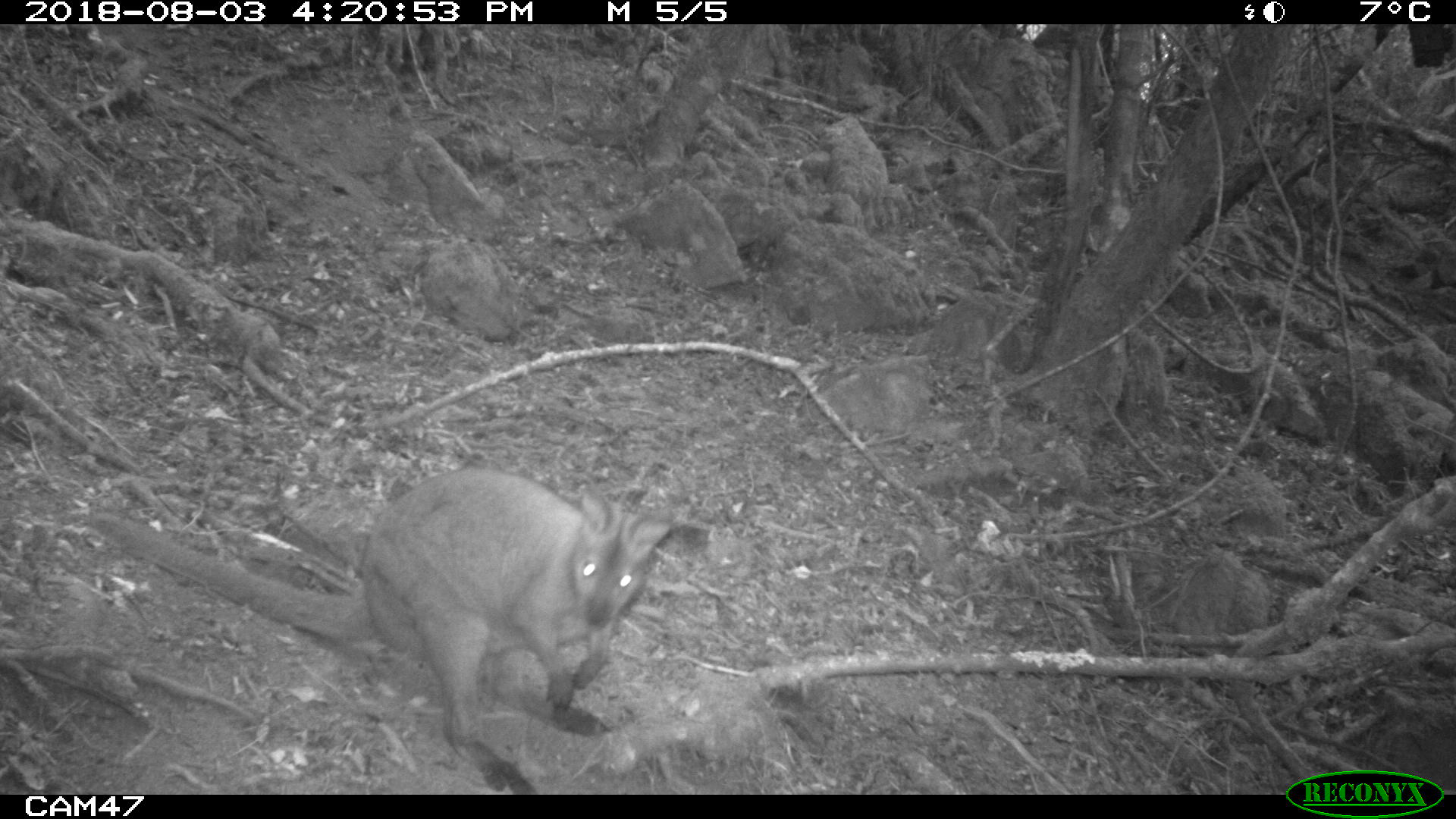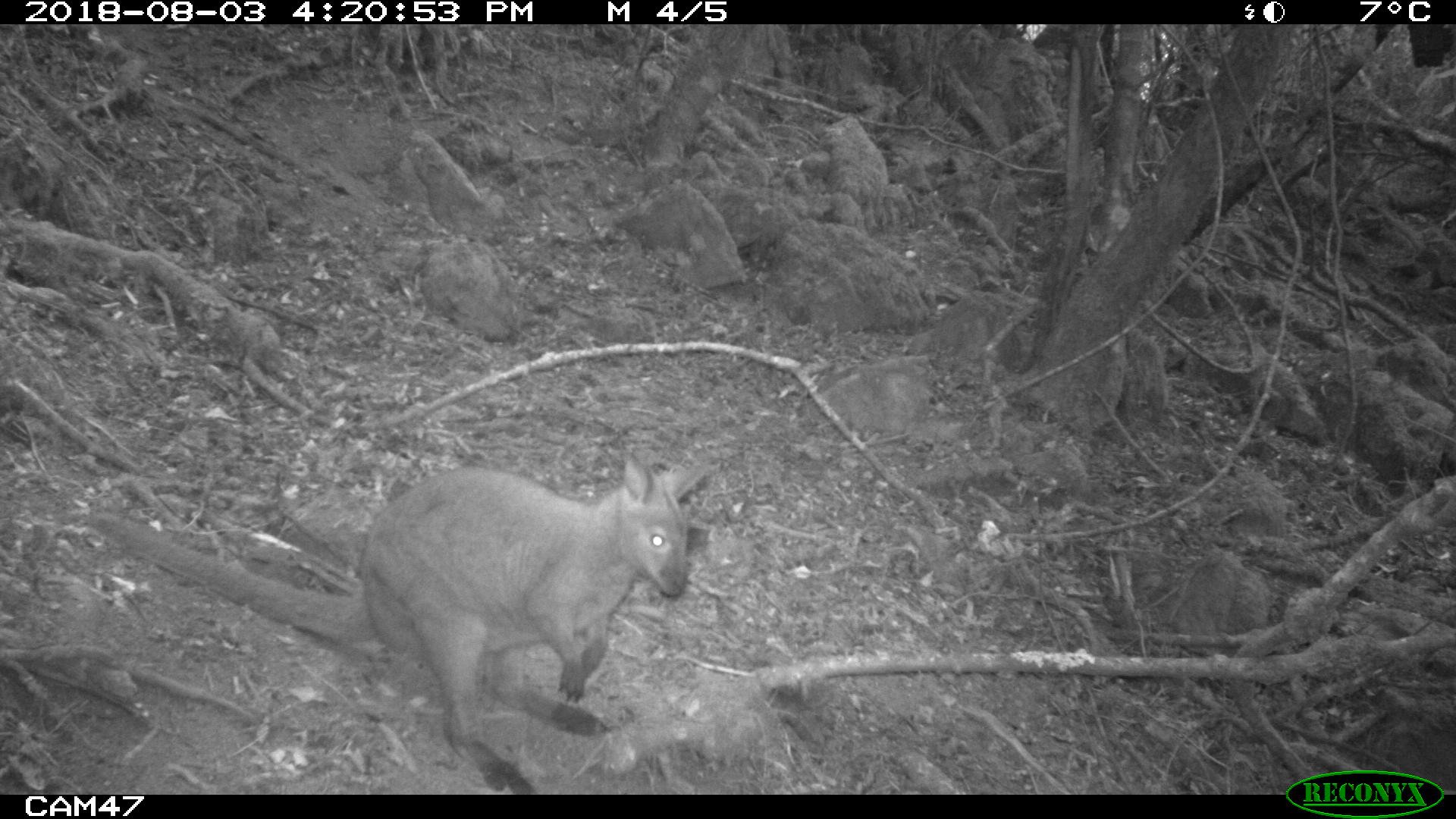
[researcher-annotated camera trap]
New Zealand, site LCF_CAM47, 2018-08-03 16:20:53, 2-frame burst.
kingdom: Animalia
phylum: Chordata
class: Mammalia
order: Diprotodontia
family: Macropodidae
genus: Notamacropus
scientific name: Notamacropus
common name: wallaby